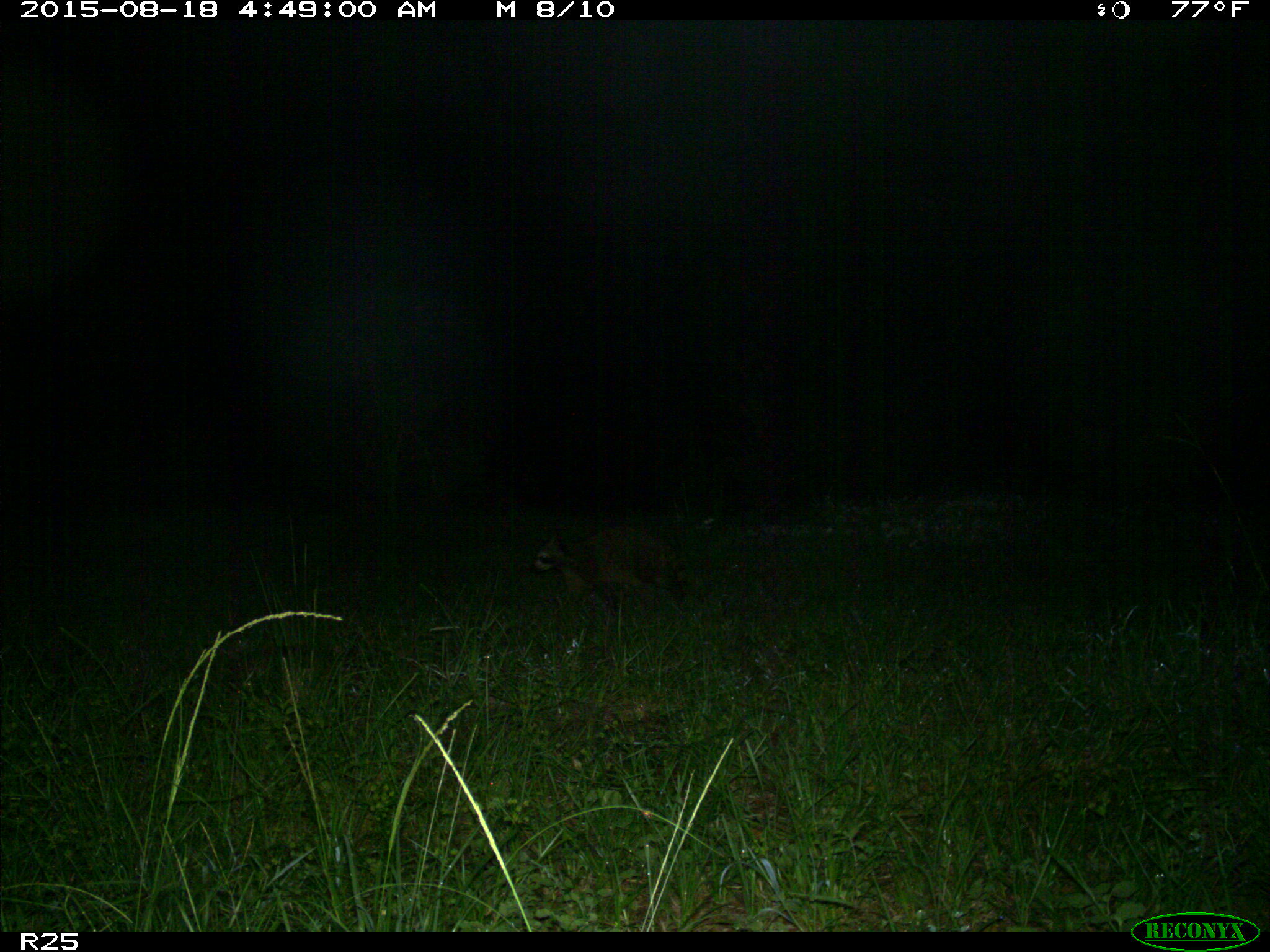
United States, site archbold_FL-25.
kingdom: Animalia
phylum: Chordata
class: Mammalia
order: Carnivora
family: Procyonidae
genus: Procyon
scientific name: Procyon lotor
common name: common raccoon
Procyon lotor (common raccoon).